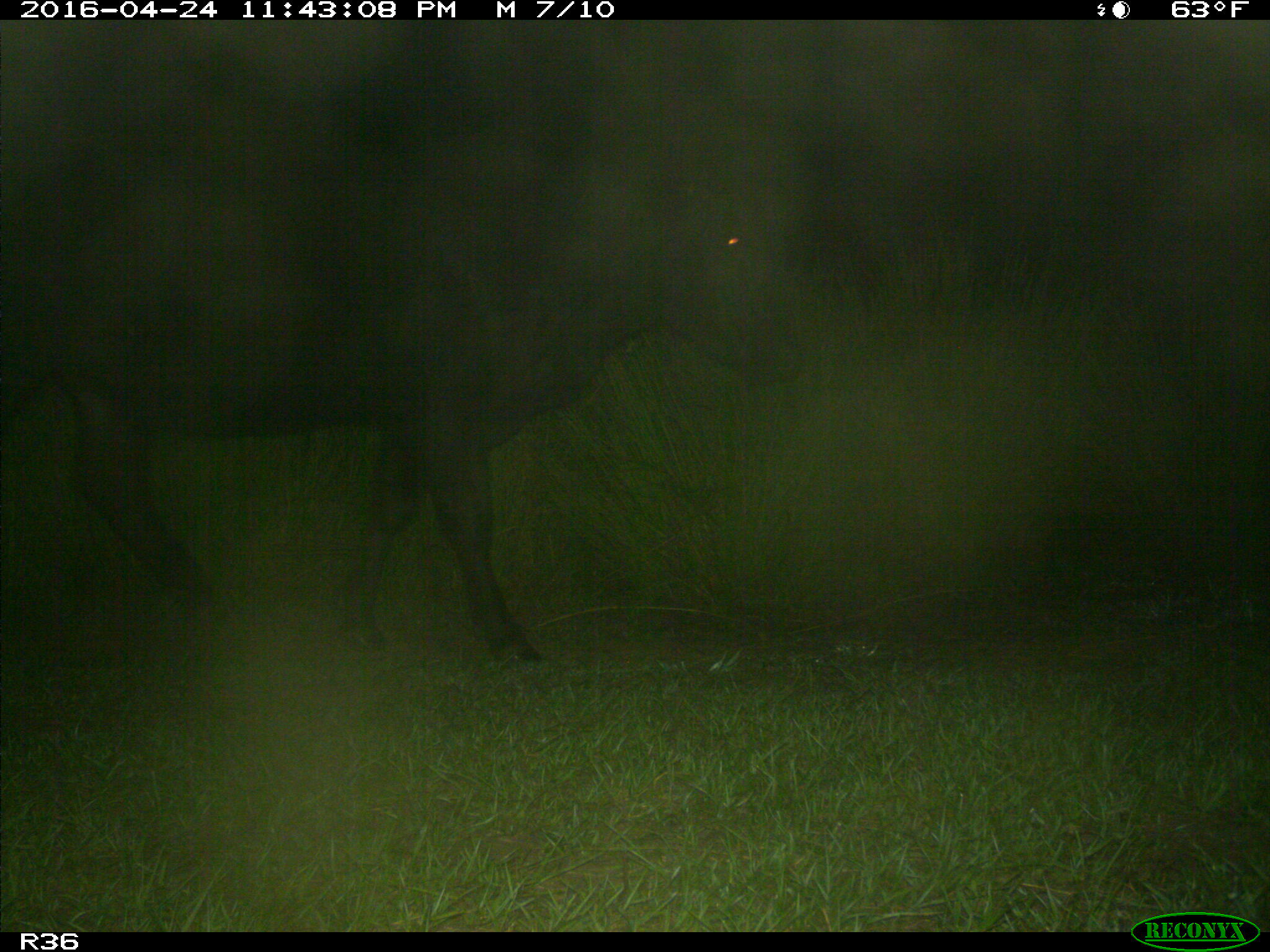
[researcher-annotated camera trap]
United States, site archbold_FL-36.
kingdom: Animalia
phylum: Chordata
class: Mammalia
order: Artiodactyla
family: Bovidae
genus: Bos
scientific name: Bos taurus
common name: domestic cow